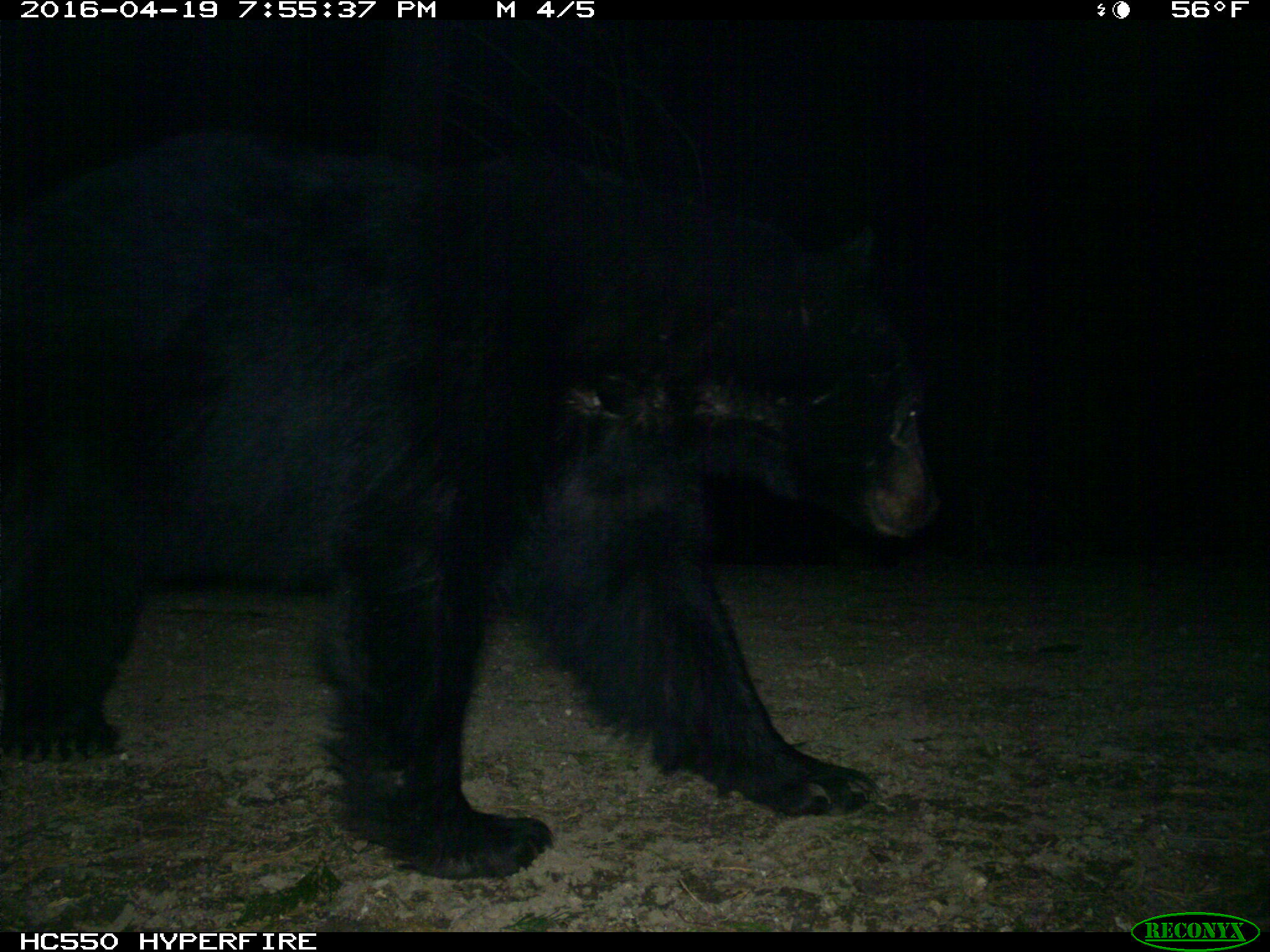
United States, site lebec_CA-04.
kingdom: Animalia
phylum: Chordata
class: Mammalia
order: Carnivora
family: Ursidae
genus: Ursus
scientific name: Ursus americanus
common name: american black bear